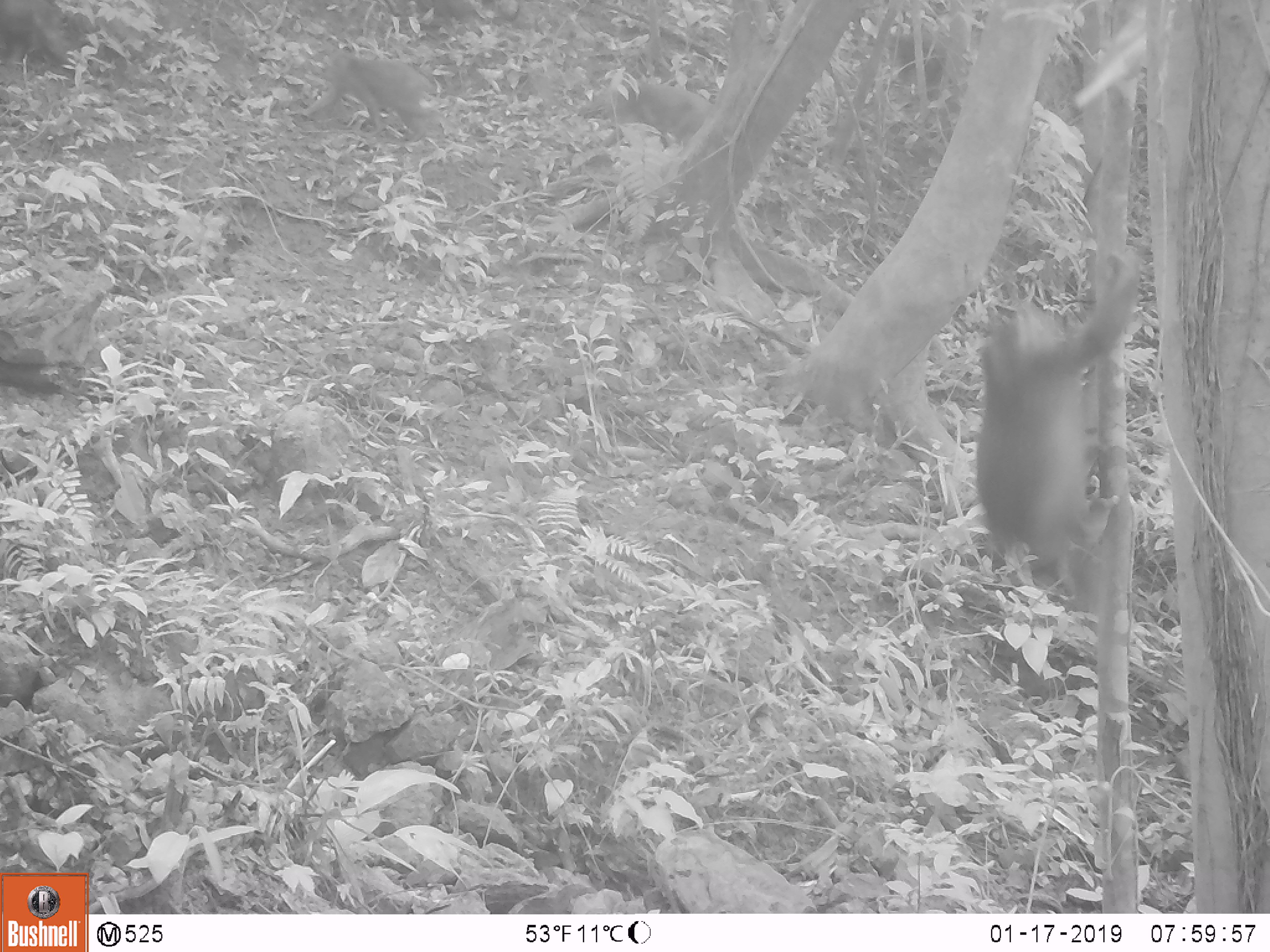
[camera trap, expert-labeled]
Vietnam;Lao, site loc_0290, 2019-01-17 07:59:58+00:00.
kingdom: Animalia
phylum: Chordata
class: Mammalia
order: Primates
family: Cercopithecidae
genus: Macaca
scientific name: Macaca arctoides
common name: stump-tailed macaque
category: stump tailed macaque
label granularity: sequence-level